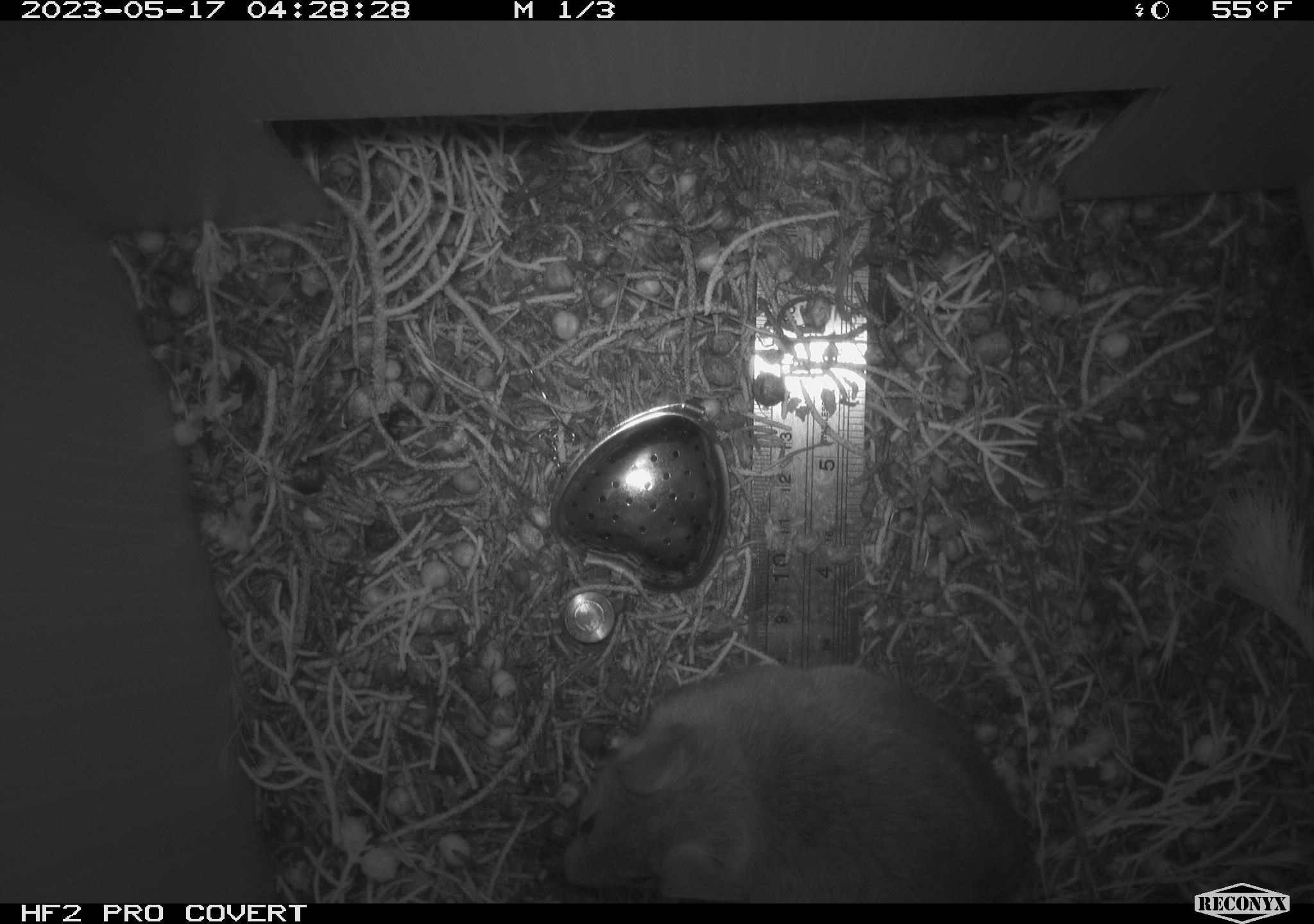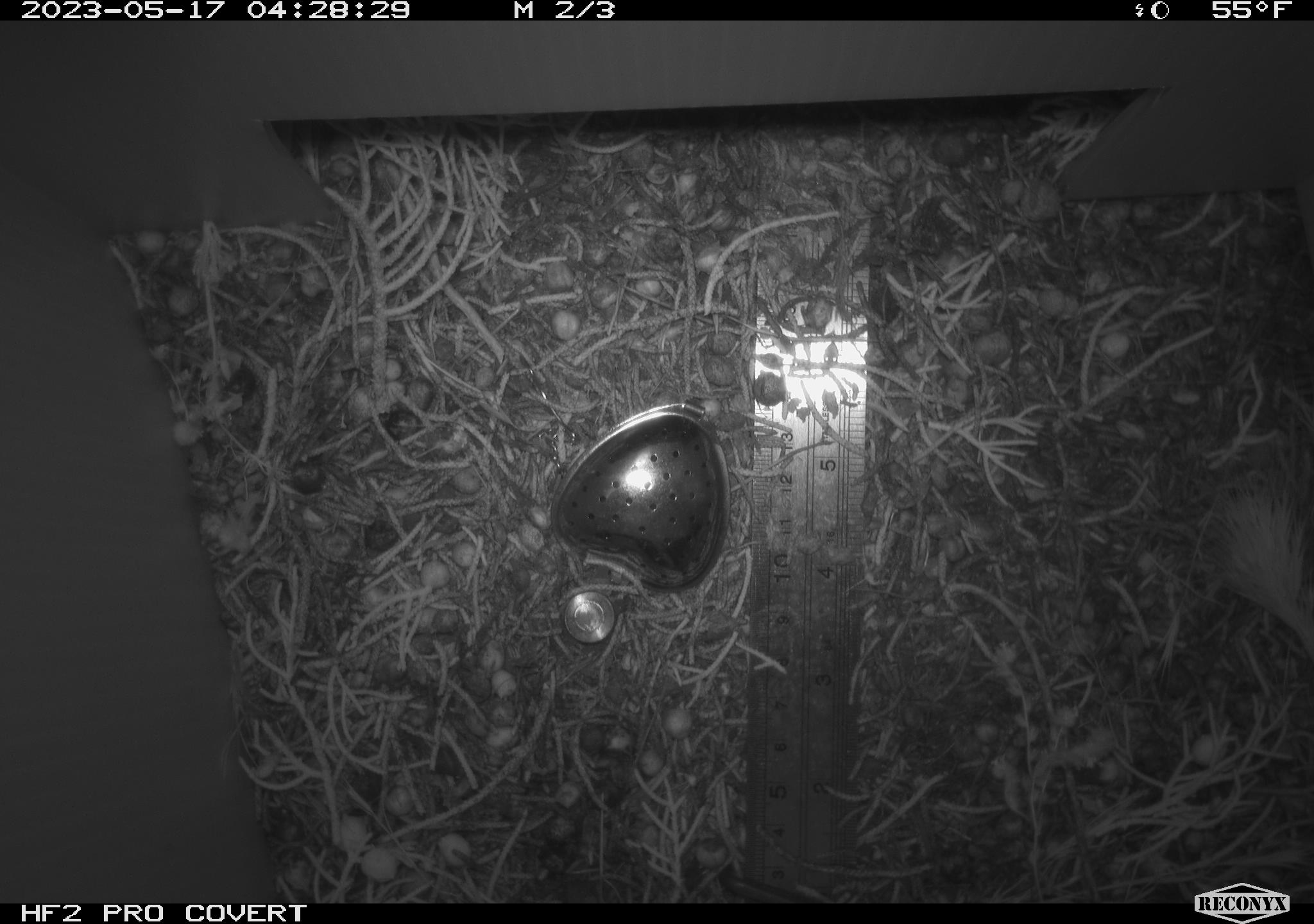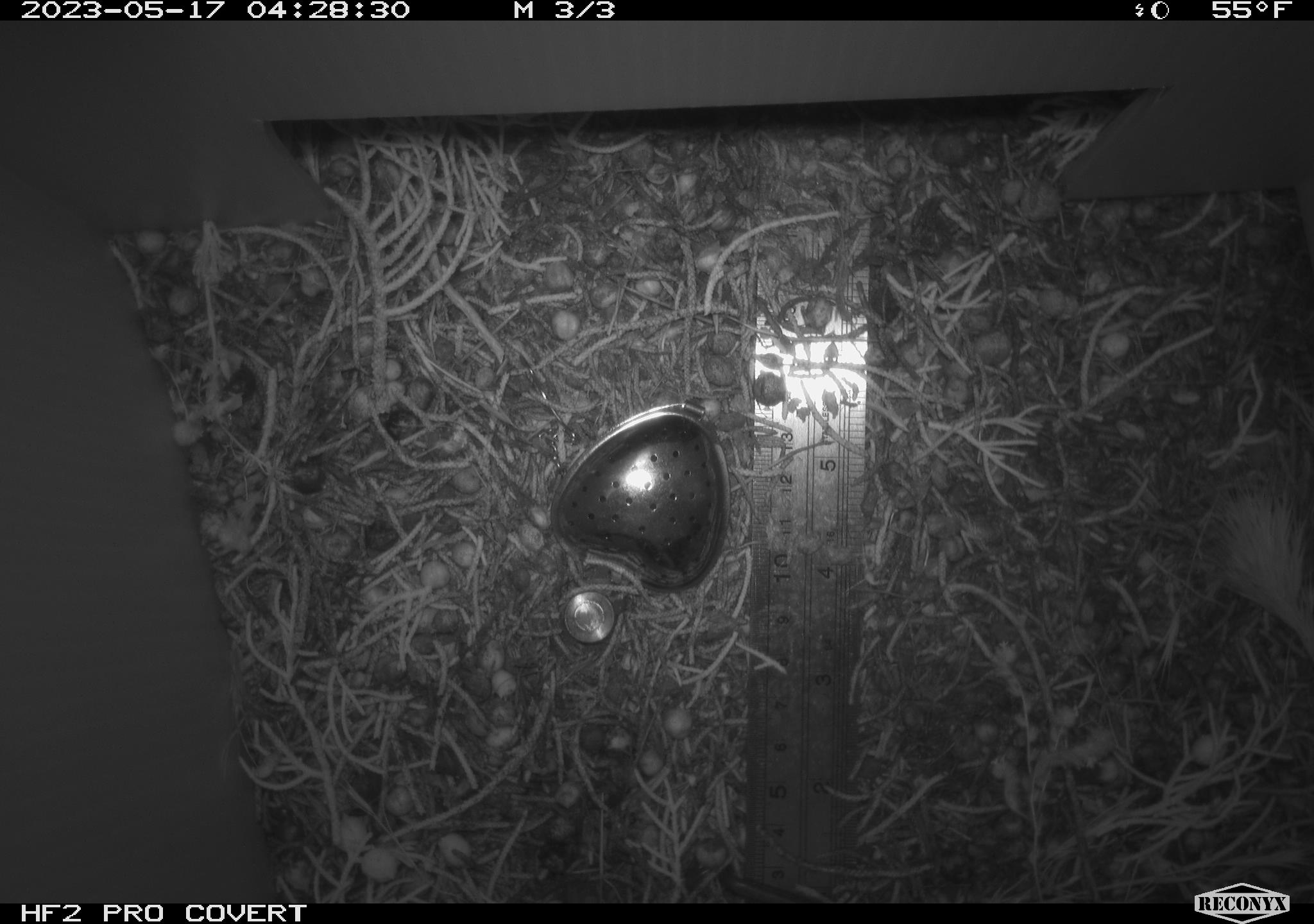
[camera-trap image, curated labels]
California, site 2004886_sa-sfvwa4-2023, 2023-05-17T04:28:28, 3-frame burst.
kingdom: Animalia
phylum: Chordata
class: Mammalia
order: Rodentia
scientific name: Rodentia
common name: mouse species